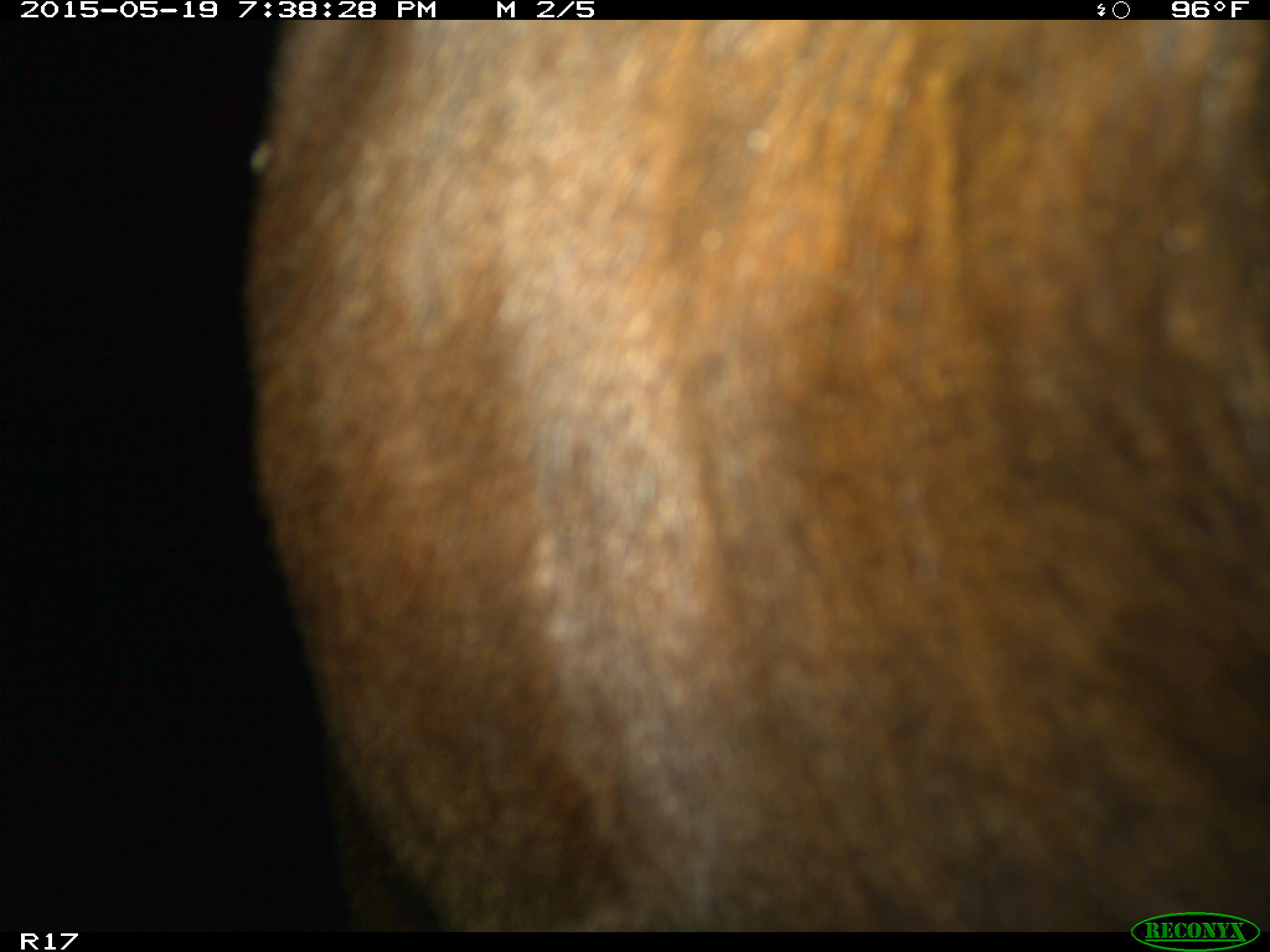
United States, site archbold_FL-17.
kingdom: Animalia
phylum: Chordata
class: Mammalia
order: Artiodactyla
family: Bovidae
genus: Bos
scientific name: Bos taurus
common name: domestic cow